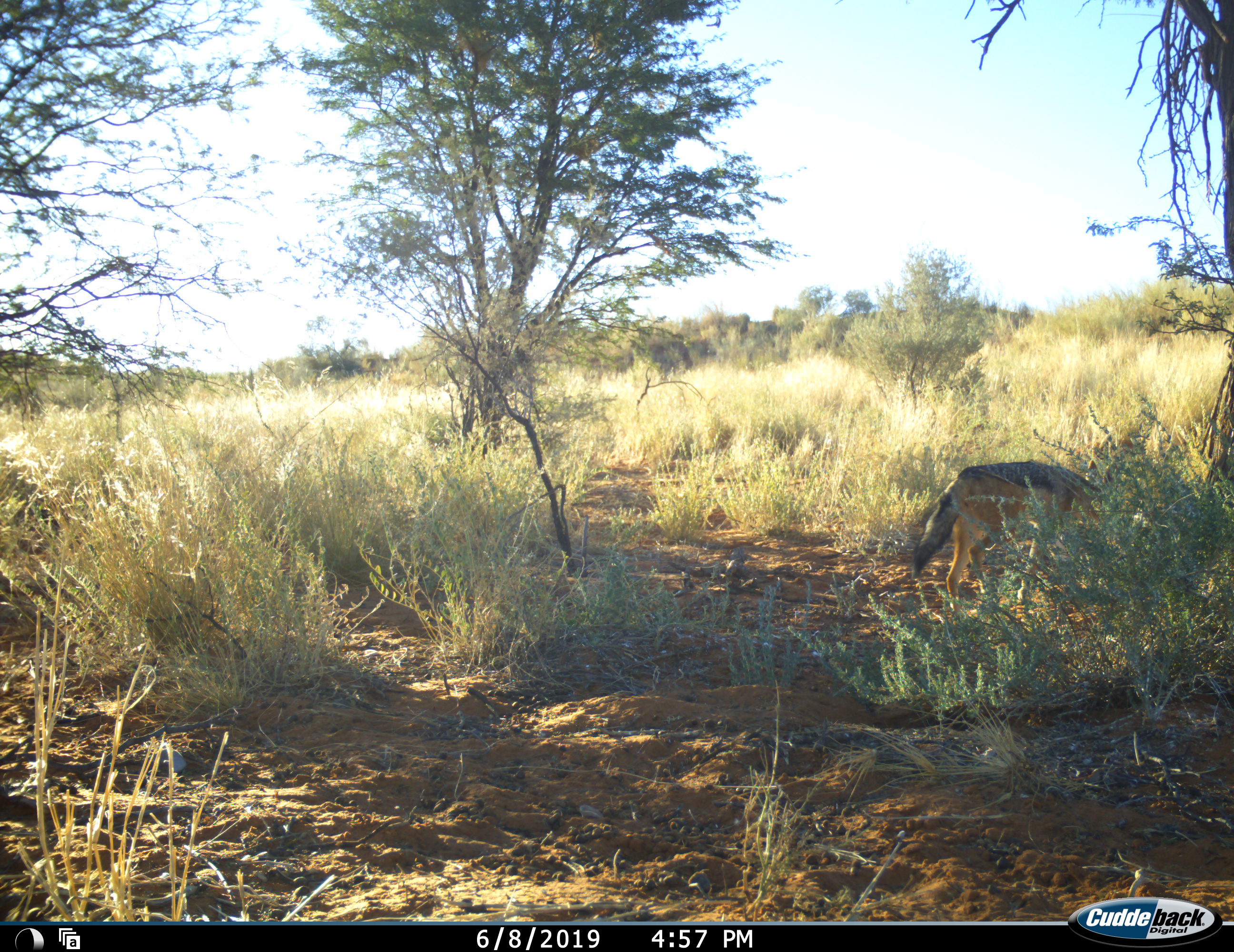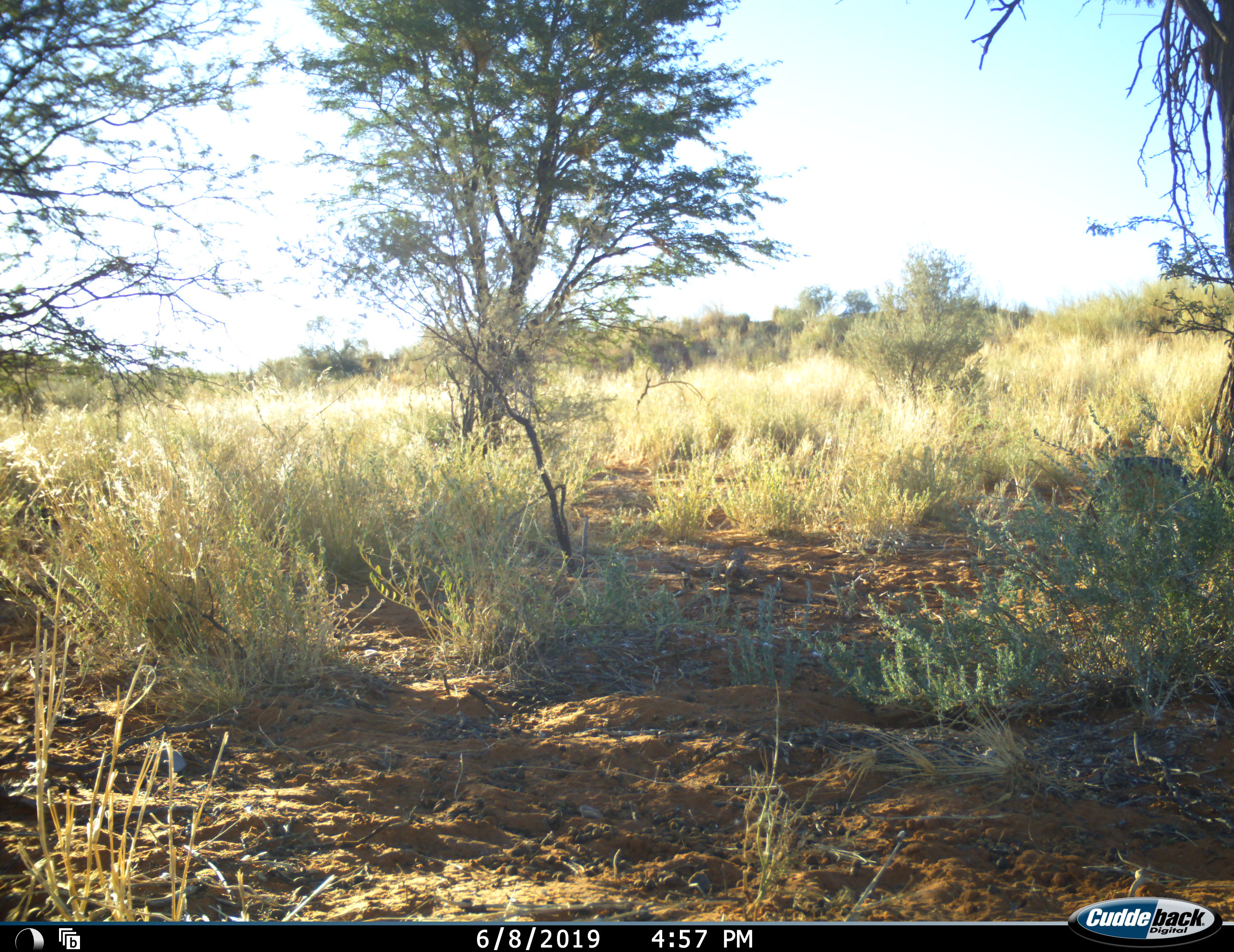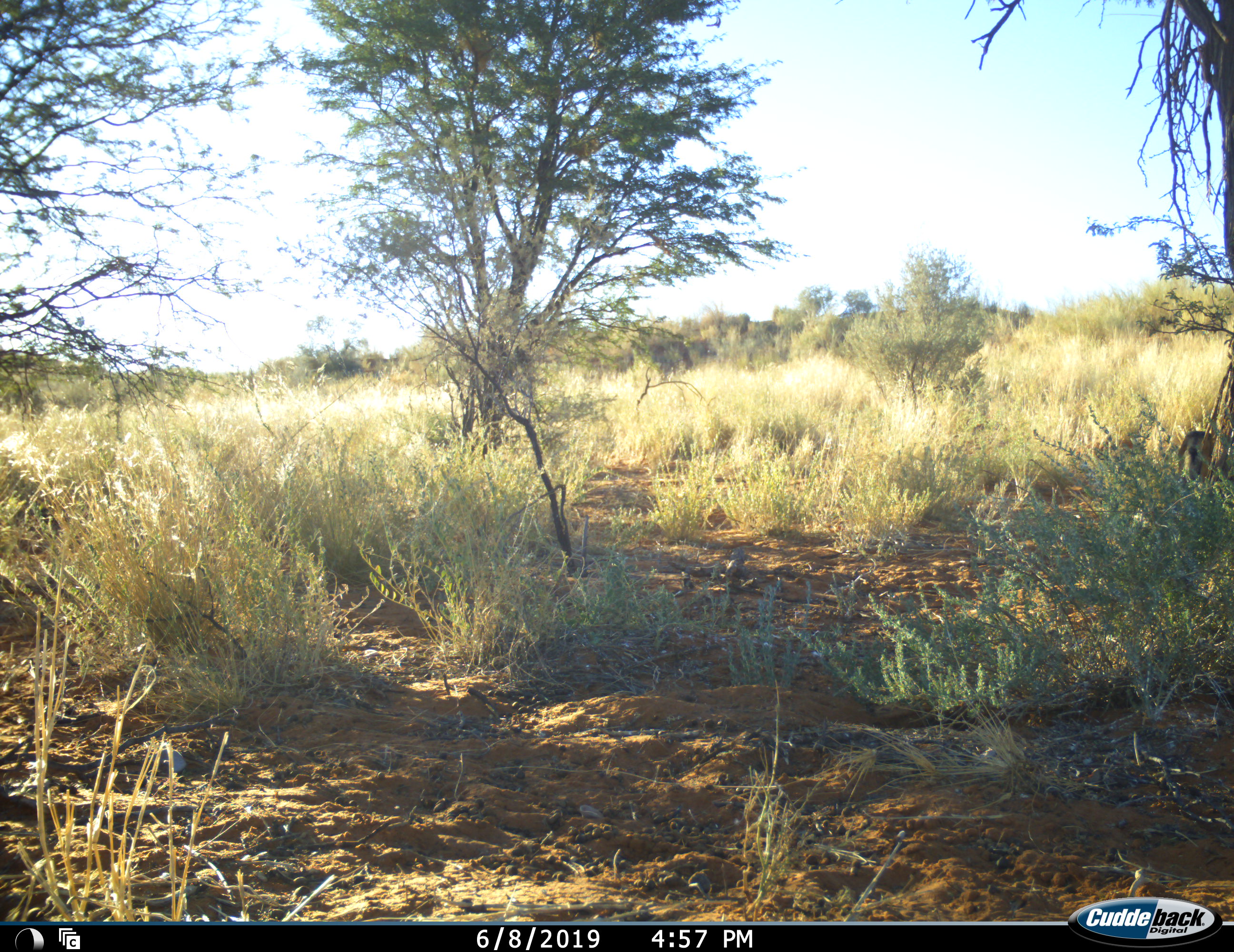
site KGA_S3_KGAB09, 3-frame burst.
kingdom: Animalia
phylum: Chordata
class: Mammalia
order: Carnivora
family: Canidae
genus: Lupulella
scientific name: Lupulella mesomelas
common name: black-backed jackal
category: jackalblackbacked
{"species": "jackalblackbacked (black-backed jackal) (Lupulella mesomelas)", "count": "1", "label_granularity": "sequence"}